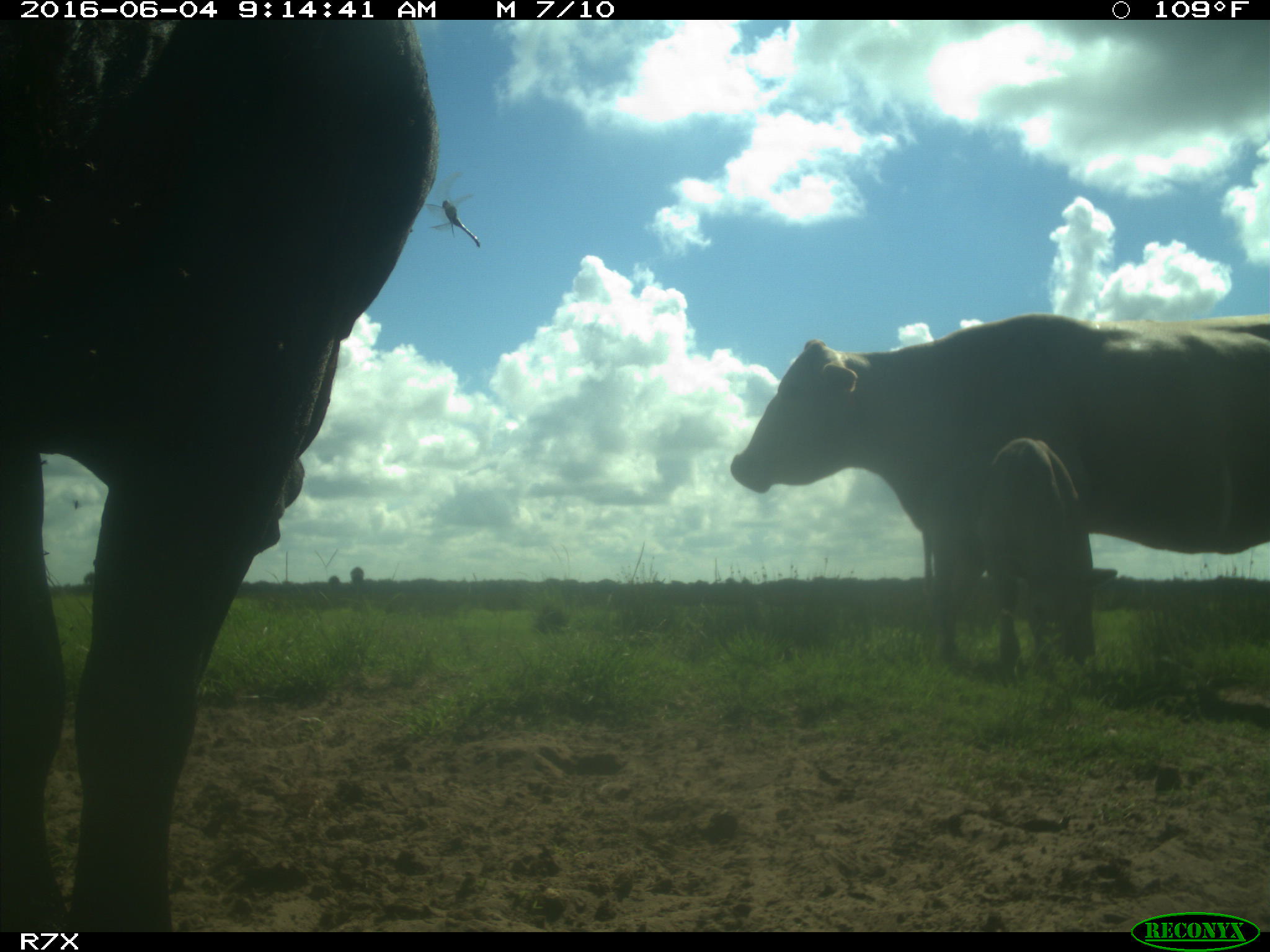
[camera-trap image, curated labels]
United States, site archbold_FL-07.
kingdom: Animalia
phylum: Chordata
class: Mammalia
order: Artiodactyla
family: Bovidae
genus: Bos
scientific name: Bos taurus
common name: domestic cow